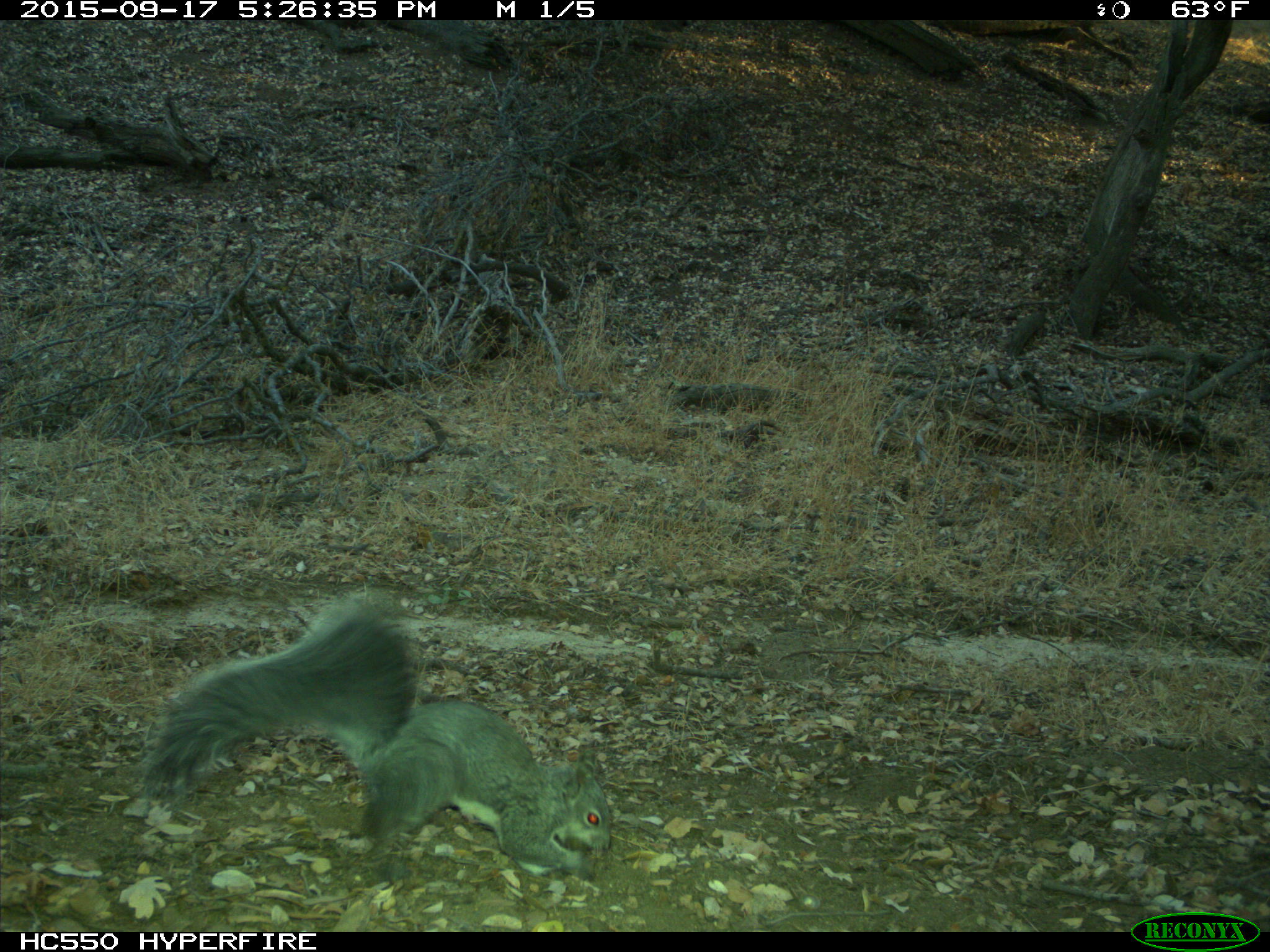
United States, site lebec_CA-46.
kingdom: Animalia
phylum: Chordata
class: Mammalia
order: Rodentia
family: Sciuridae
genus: Sciurus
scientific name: Sciurus carolinensis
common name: eastern gray squirrel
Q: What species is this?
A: Sciurus carolinensis (eastern gray squirrel).